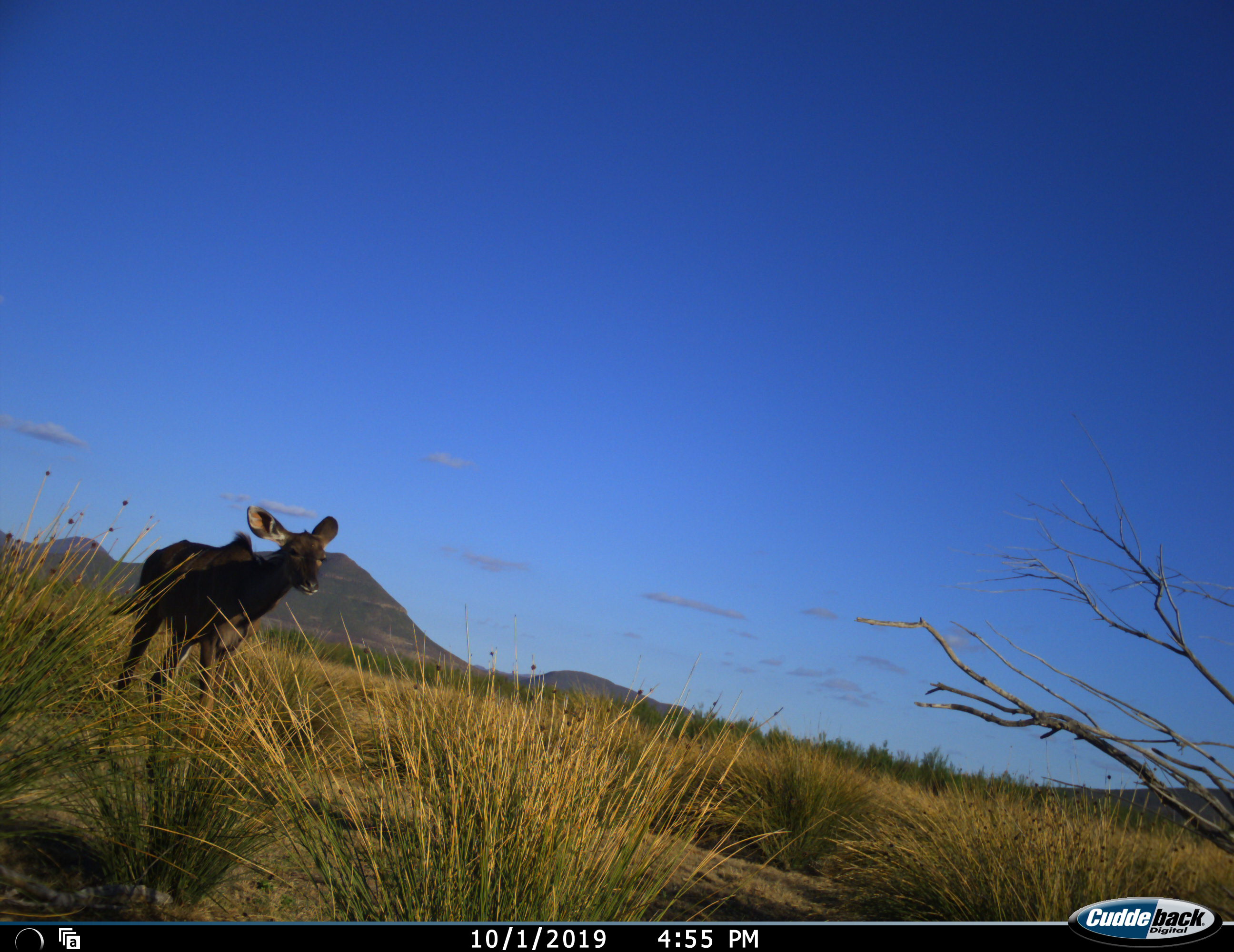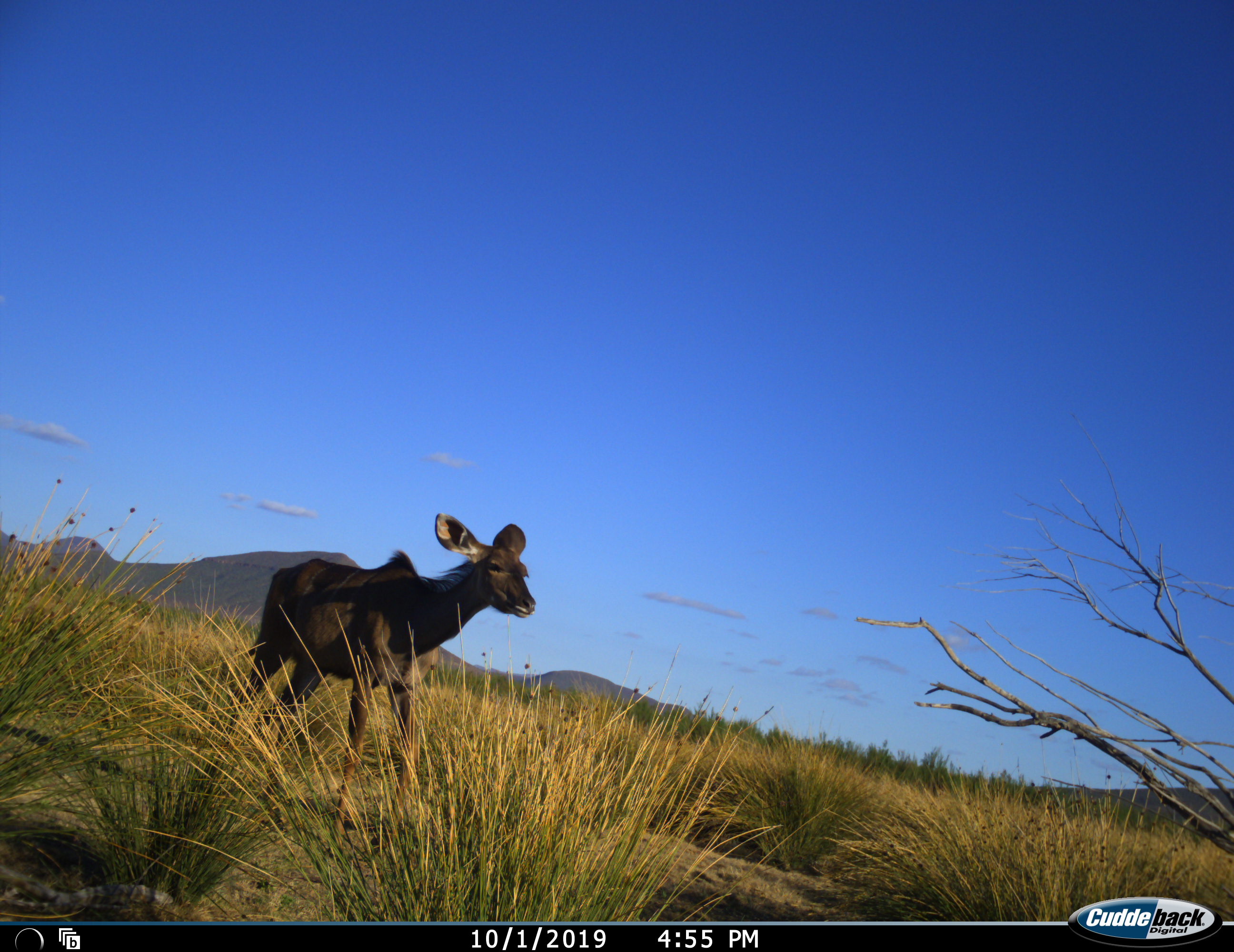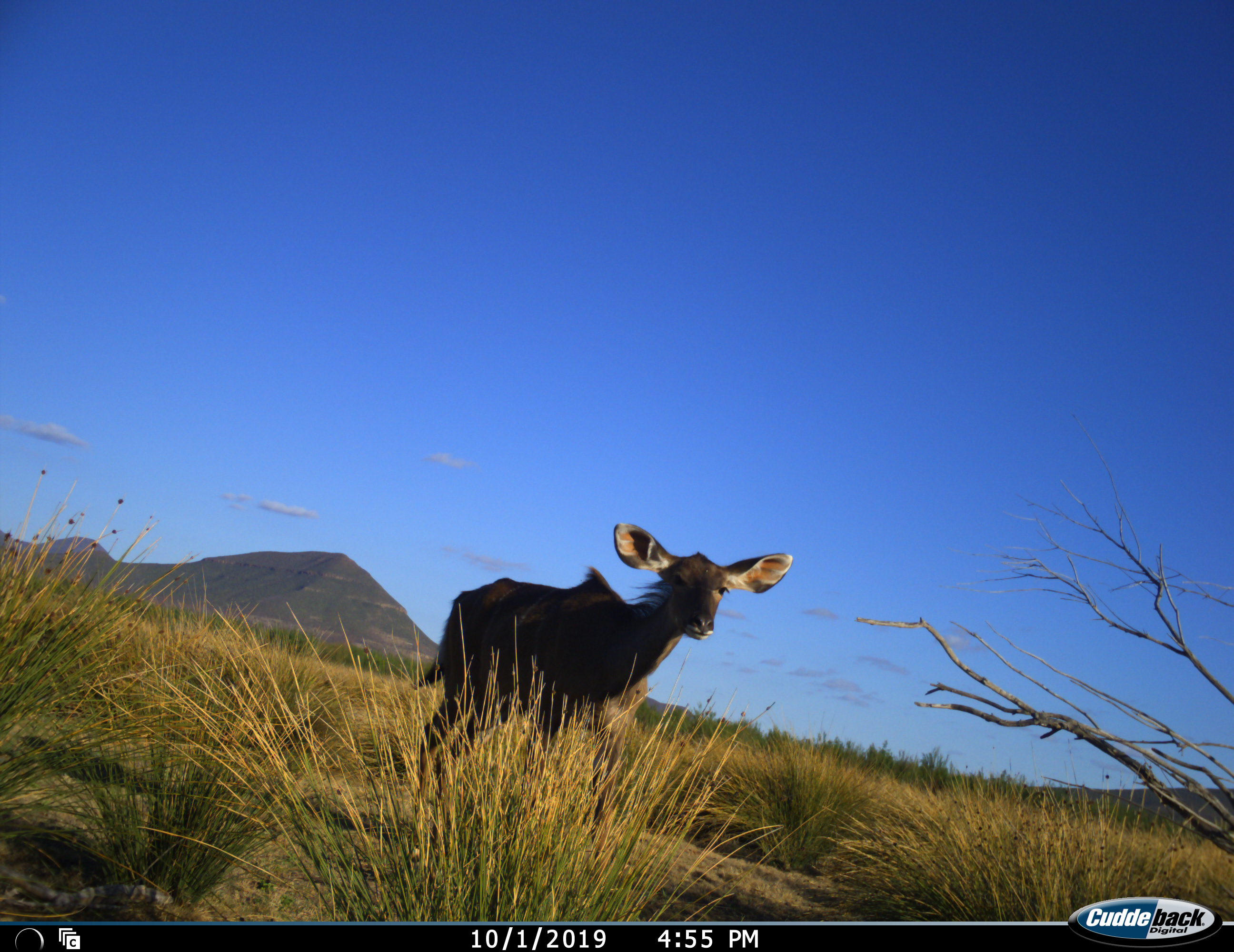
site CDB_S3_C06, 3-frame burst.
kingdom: Animalia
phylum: Chordata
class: Mammalia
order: Artiodactyla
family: Bovidae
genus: Tragelaphus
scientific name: Tragelaphus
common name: kudu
Kudu (Tragelaphus), count 1. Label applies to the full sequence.